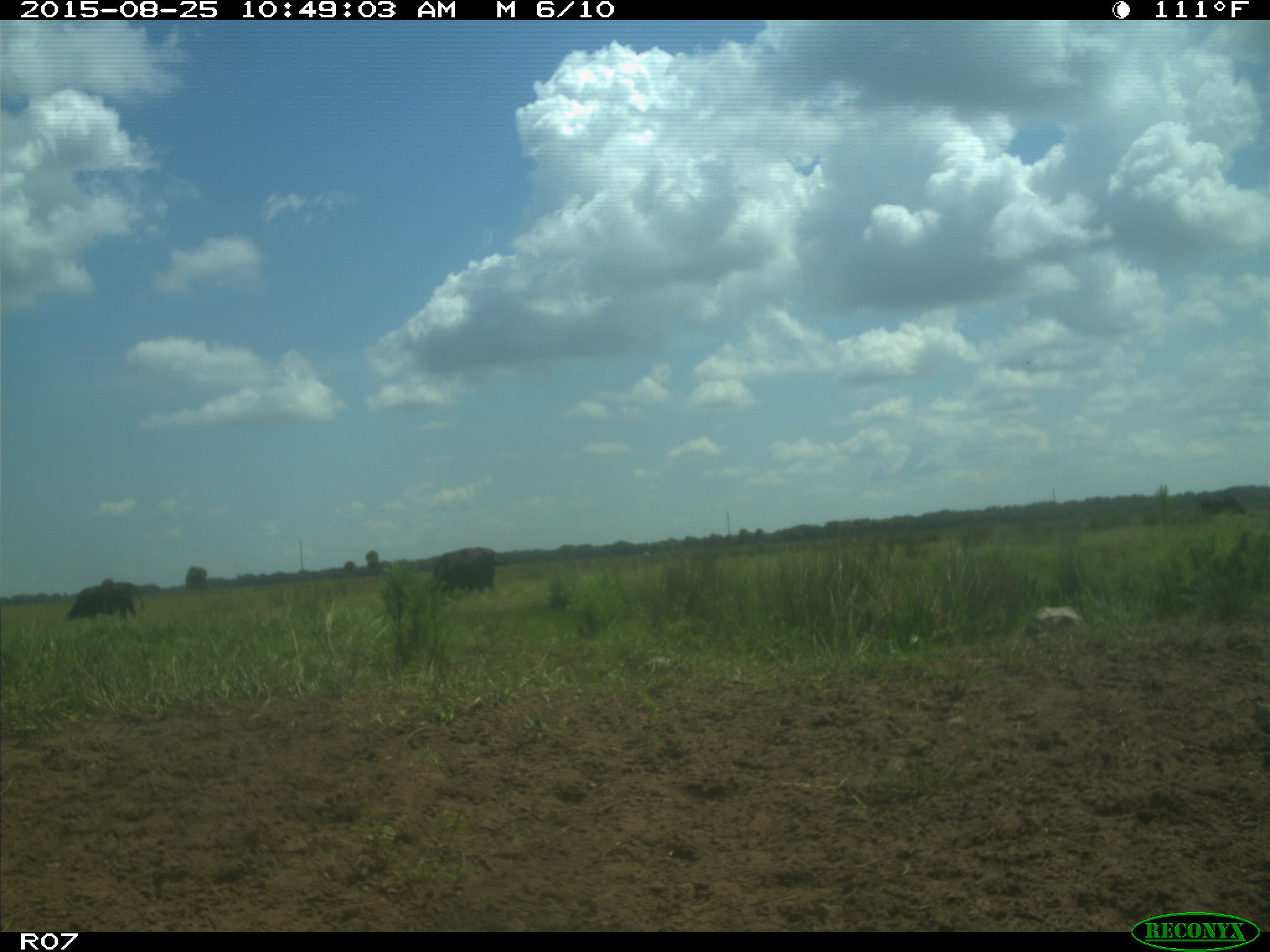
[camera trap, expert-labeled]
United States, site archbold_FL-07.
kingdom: Animalia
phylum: Chordata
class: Mammalia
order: Artiodactyla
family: Bovidae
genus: Bos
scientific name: Bos taurus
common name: domestic cow